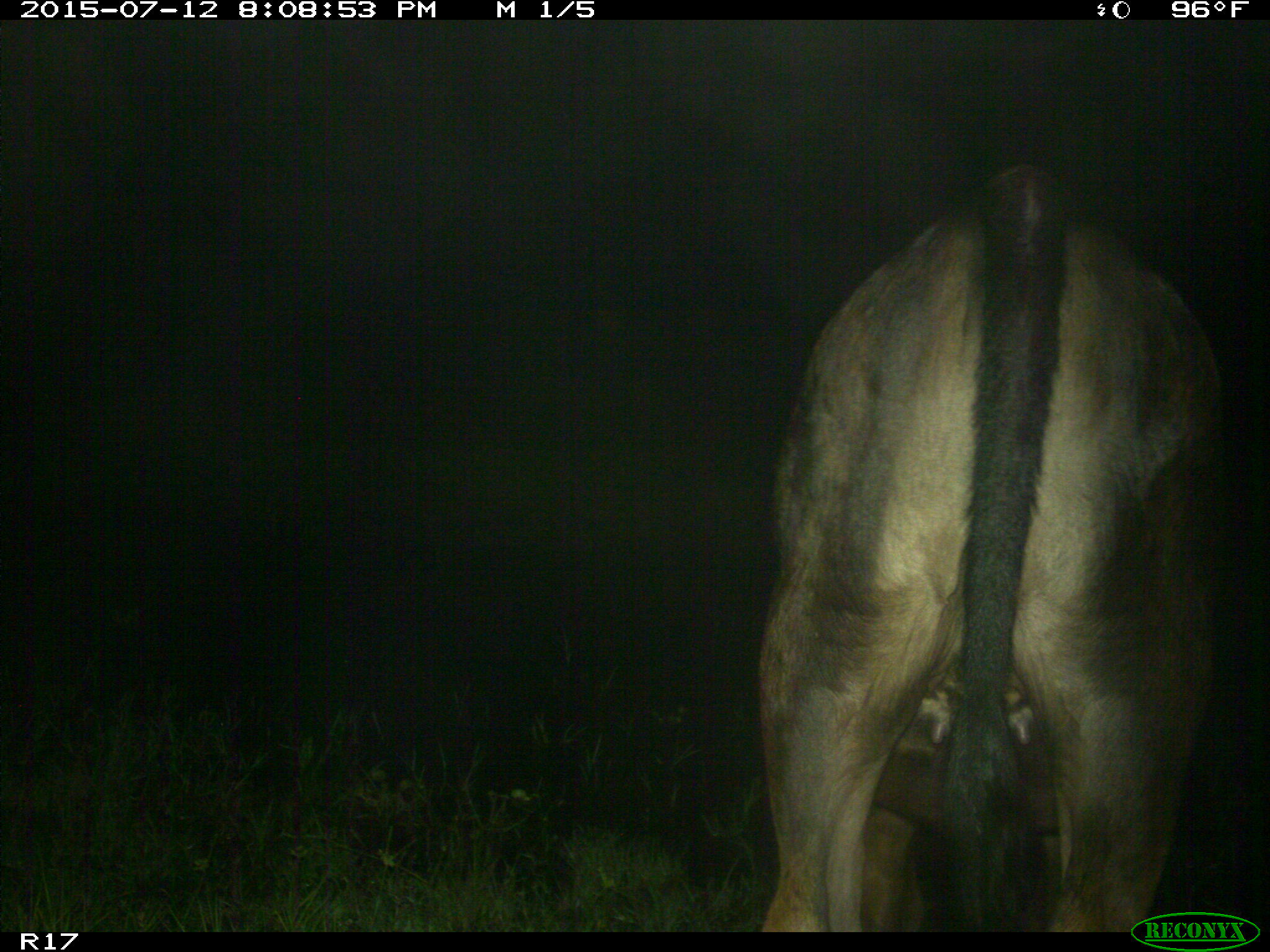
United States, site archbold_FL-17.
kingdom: Animalia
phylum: Chordata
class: Mammalia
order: Artiodactyla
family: Bovidae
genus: Bos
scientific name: Bos taurus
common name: domestic cow